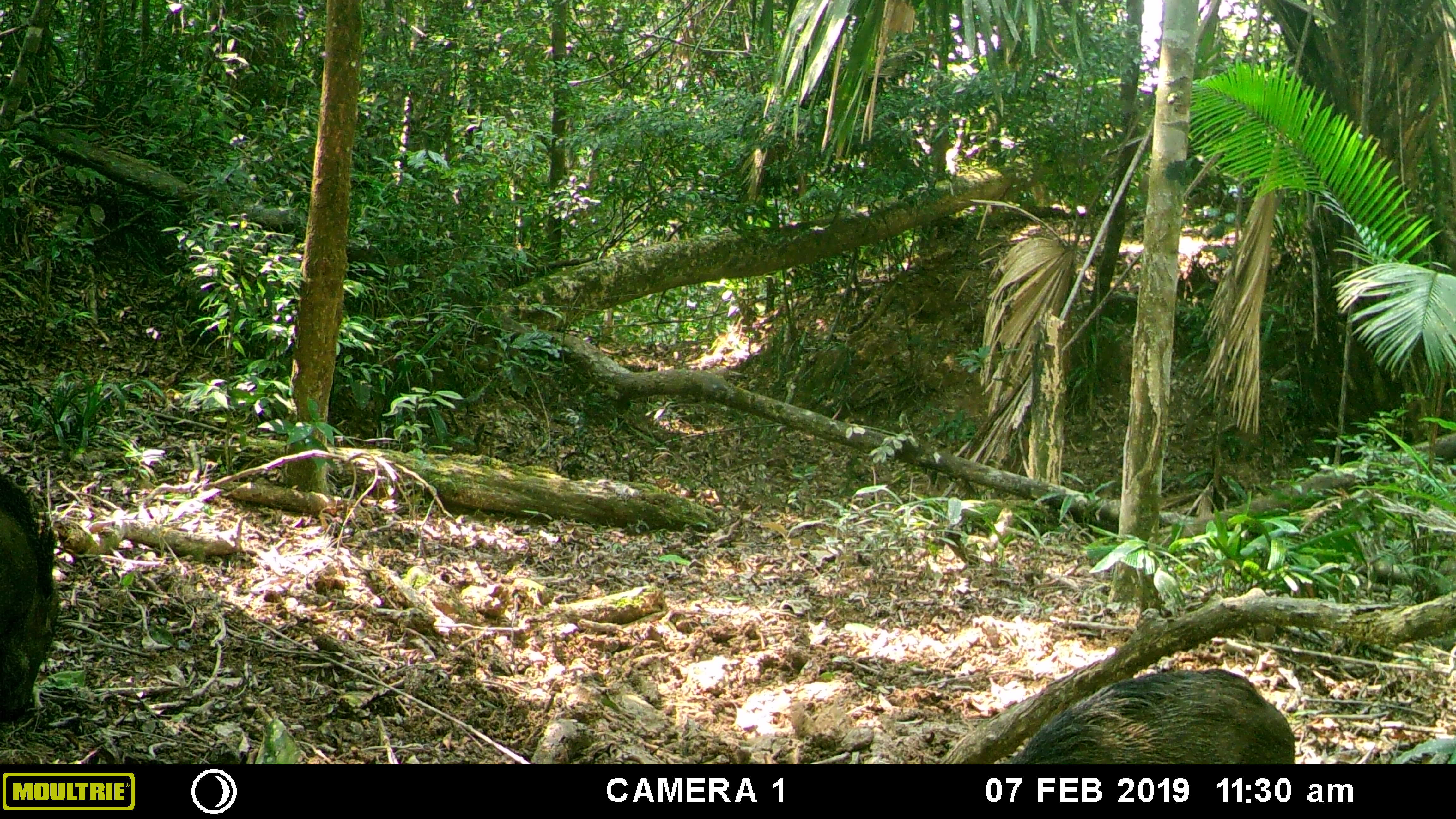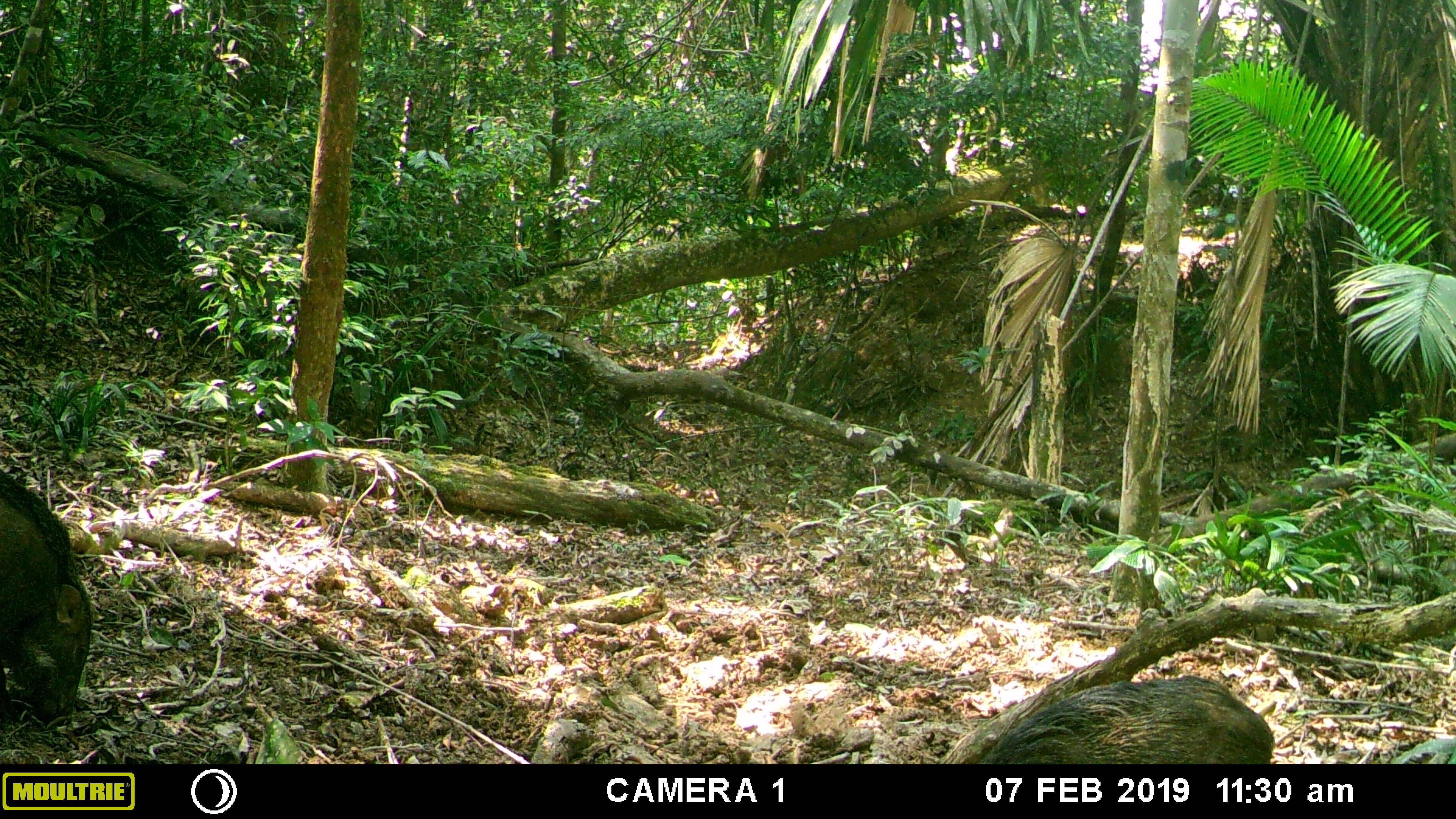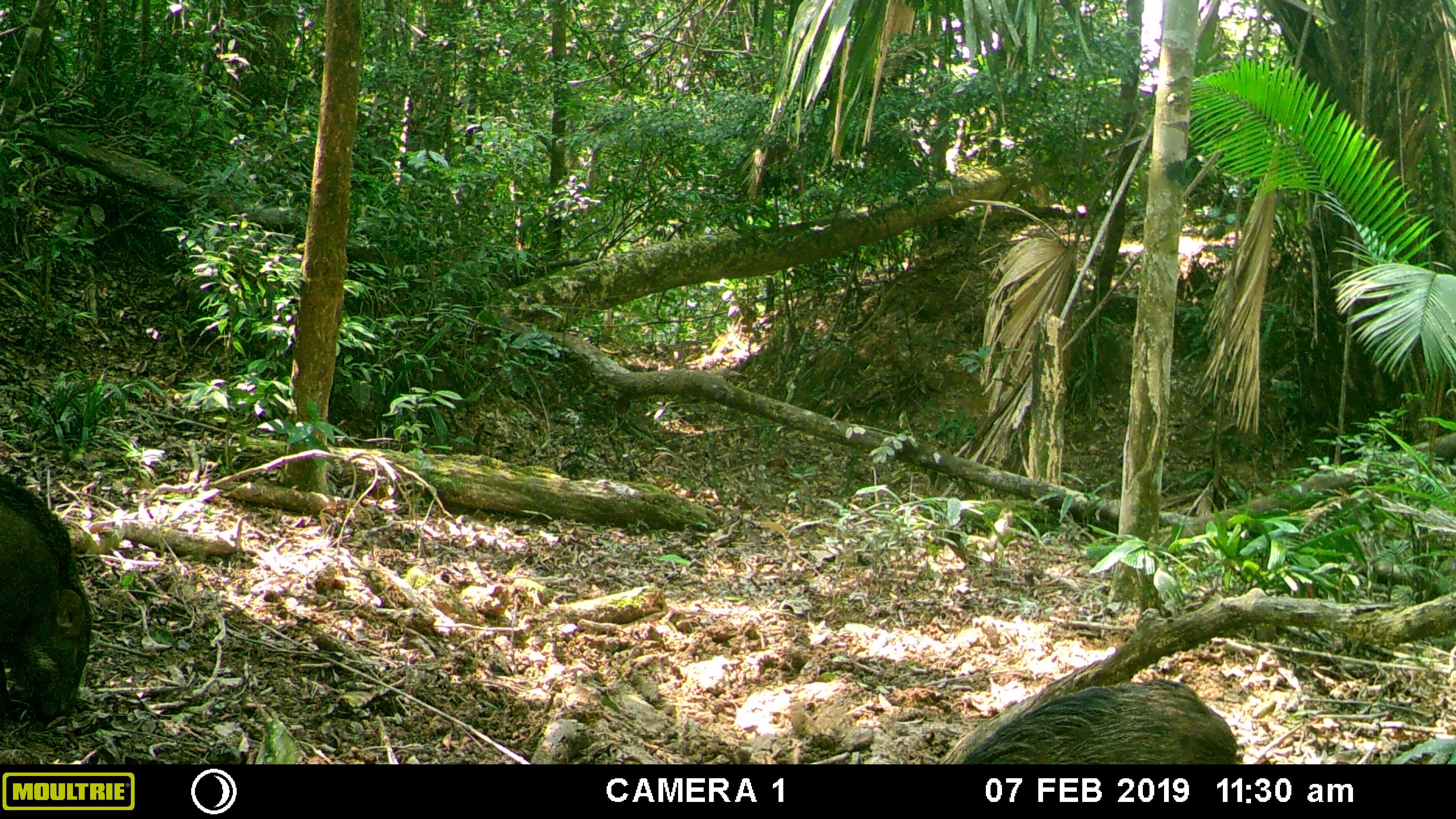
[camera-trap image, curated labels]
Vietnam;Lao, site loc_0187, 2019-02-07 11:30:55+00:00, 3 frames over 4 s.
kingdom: Animalia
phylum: Chordata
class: Mammalia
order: Artiodactyla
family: Suidae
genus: Sus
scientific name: Sus scrofa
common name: eurasian wild pig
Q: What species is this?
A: Eurasian wild pig (Sus scrofa).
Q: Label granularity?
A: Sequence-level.